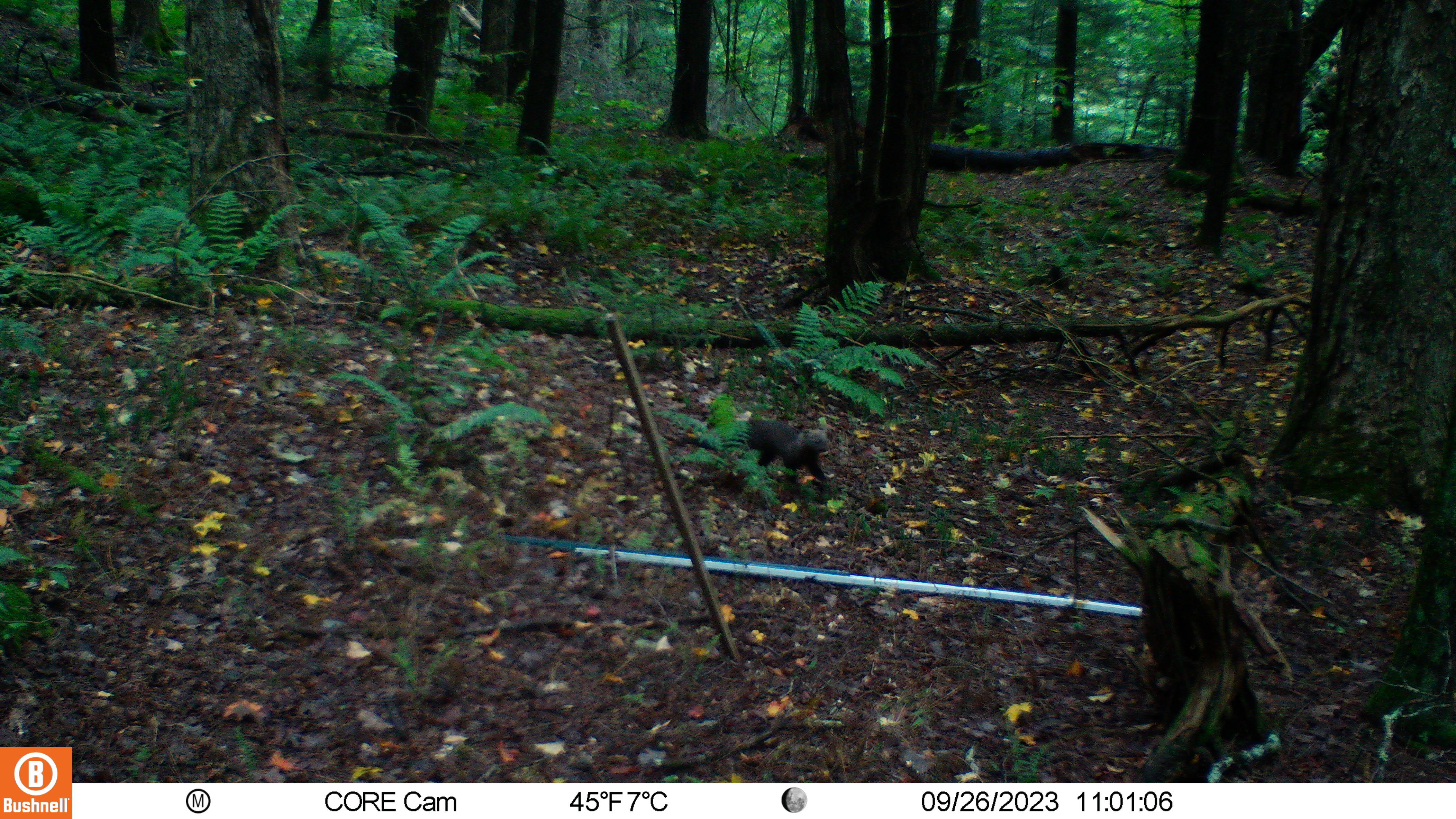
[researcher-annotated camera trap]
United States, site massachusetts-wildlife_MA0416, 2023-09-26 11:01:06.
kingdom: Animalia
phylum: Chordata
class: Mammalia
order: Carnivora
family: Mustelidae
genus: Pekania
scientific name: Pekania pennanti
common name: fisher